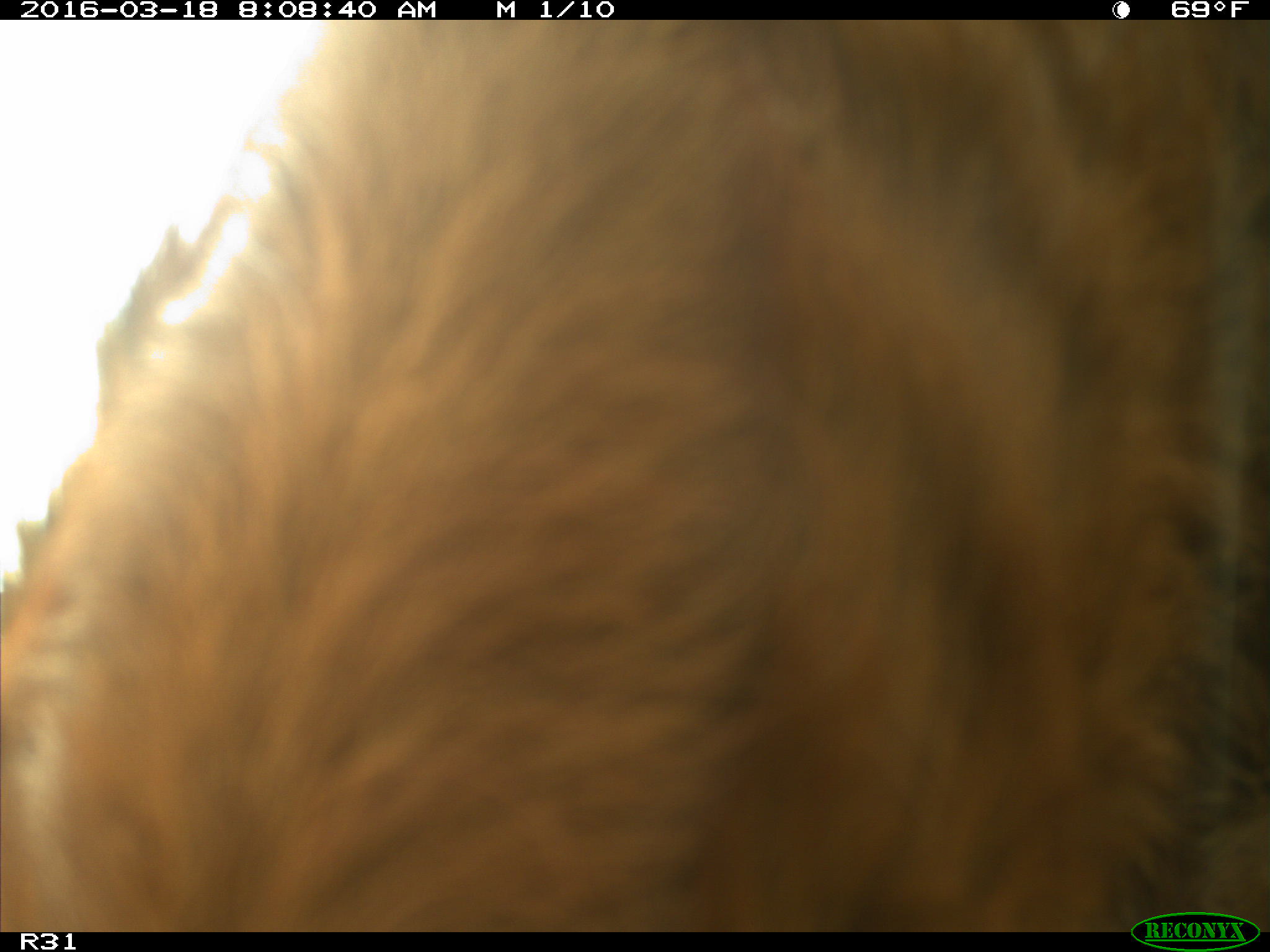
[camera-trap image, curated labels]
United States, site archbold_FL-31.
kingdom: Animalia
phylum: Chordata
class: Mammalia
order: Artiodactyla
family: Bovidae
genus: Bos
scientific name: Bos taurus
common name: domestic cow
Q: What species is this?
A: Bos taurus (domestic cow).